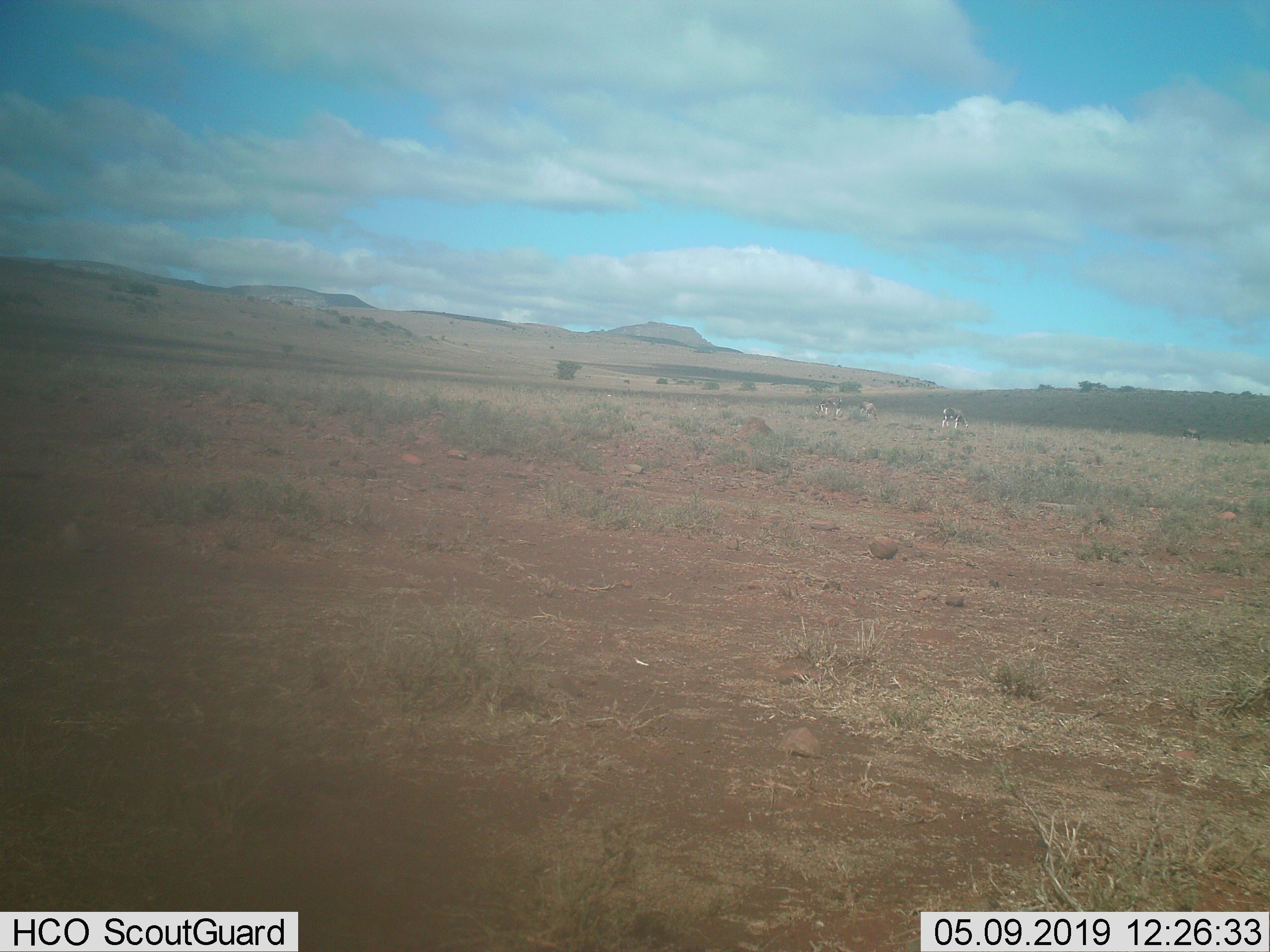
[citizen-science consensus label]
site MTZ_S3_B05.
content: unidentified animal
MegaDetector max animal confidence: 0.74